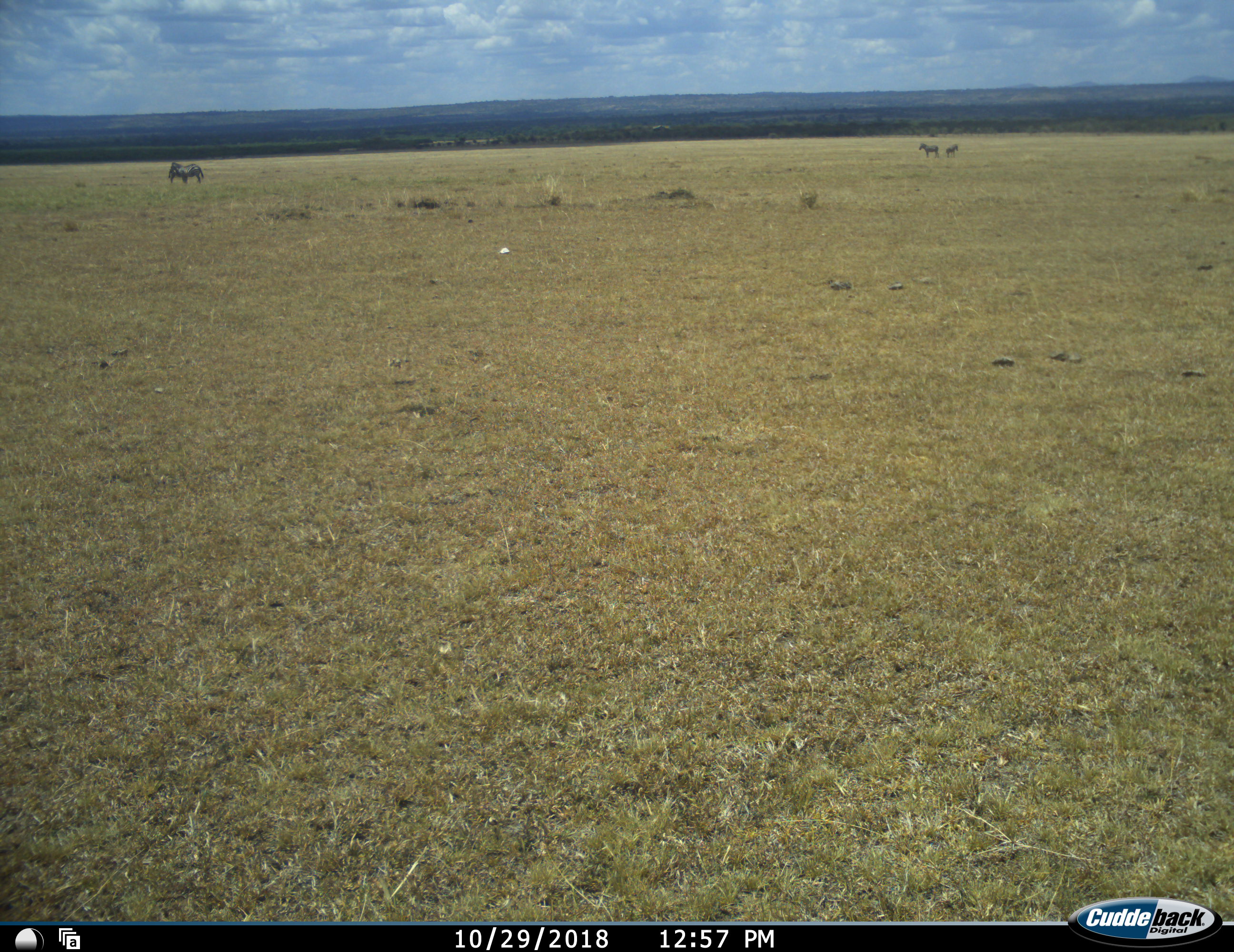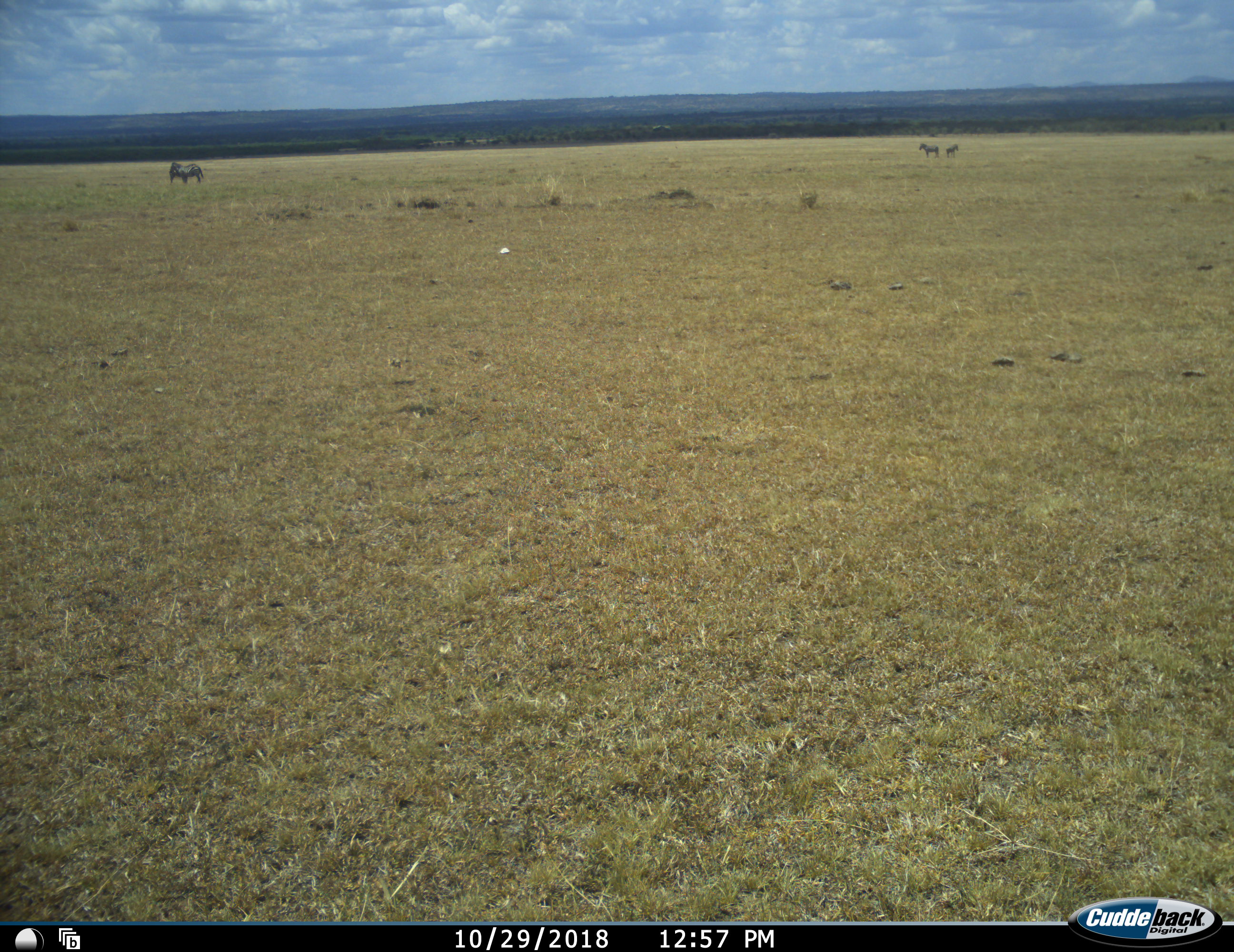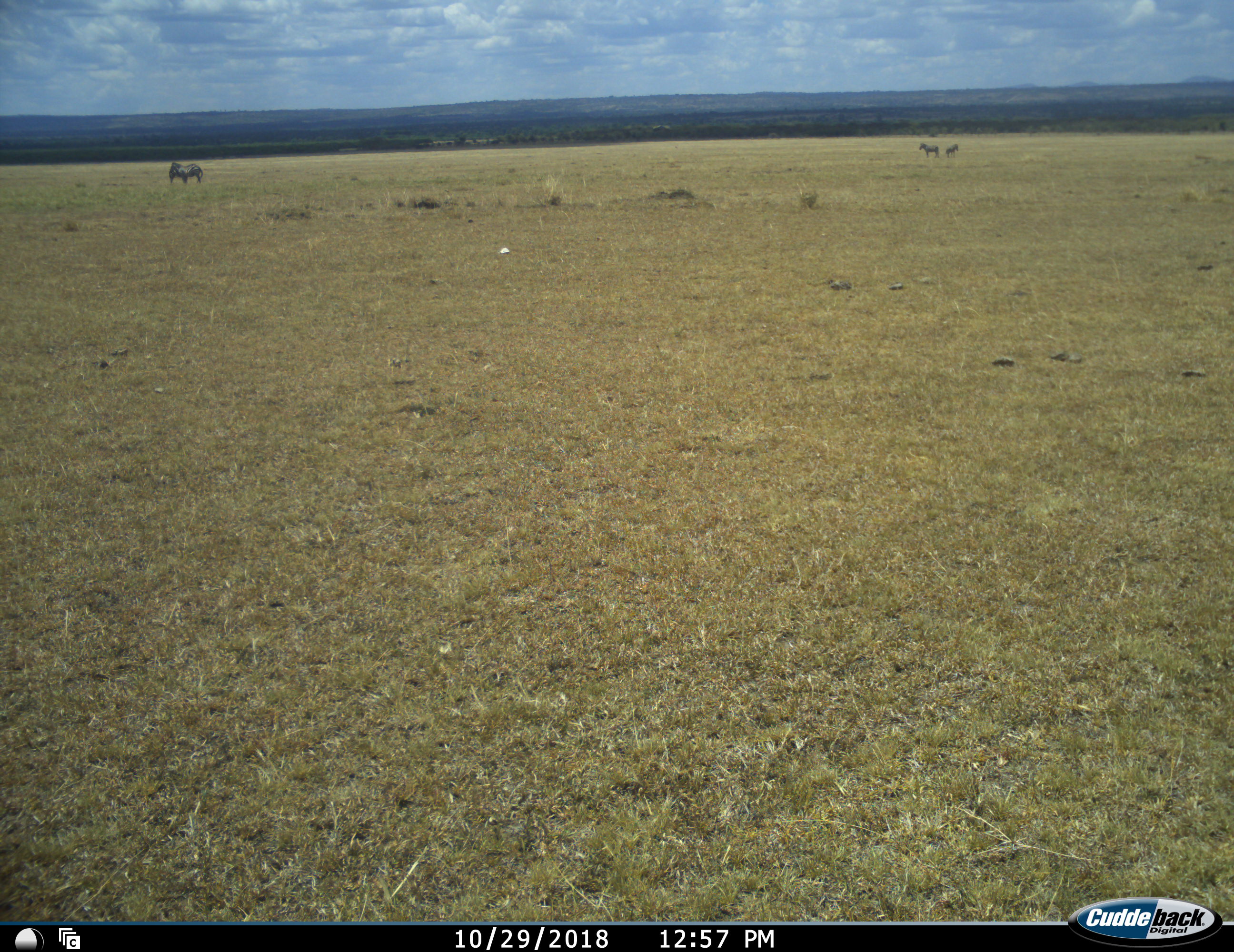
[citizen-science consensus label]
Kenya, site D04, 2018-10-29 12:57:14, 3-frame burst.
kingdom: Animalia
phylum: Chordata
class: Mammalia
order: Perissodactyla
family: Equidae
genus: Equus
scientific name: Equus quagga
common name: plains zebra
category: zebra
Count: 4.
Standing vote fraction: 100%.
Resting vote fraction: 0%.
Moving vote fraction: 0%.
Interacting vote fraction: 0%.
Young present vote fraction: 38%.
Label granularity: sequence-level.